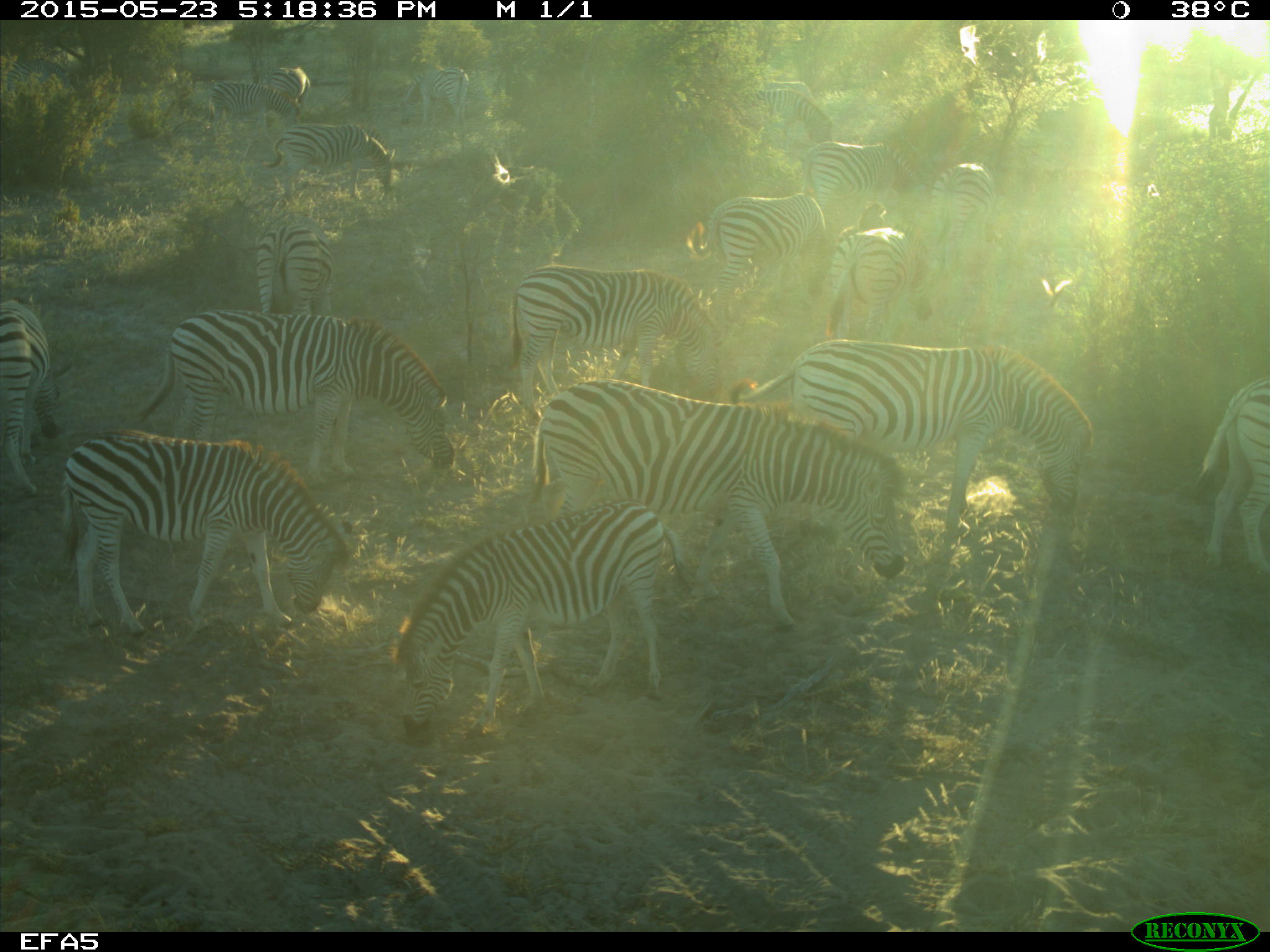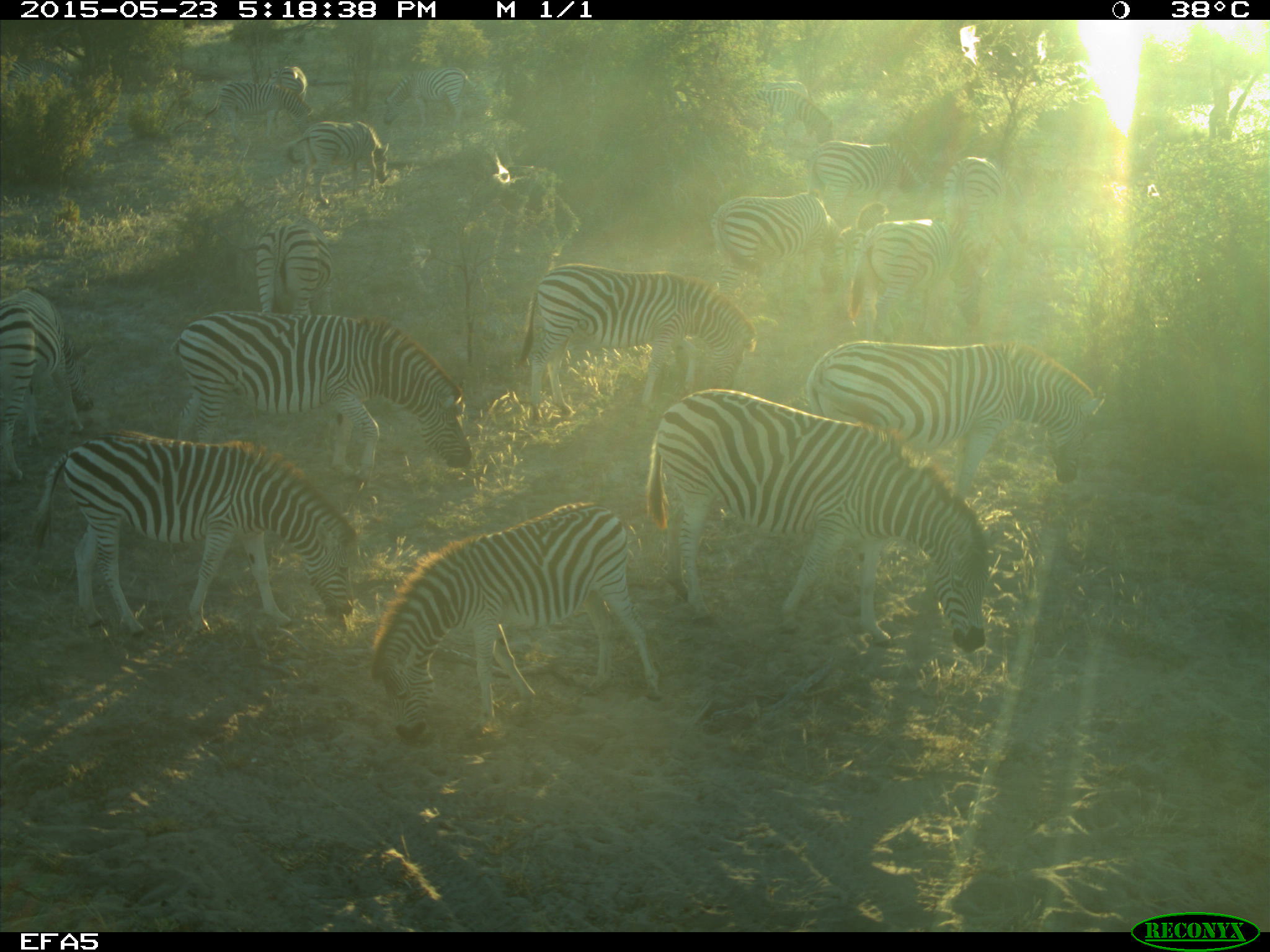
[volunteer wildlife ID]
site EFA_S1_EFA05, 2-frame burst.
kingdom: Animalia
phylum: Chordata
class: Mammalia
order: Perissodactyla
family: Equidae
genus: Equus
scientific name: Equus quagga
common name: plains zebra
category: zebraplains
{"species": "zebraplains (plains zebra) (Equus quagga)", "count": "11-50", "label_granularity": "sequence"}